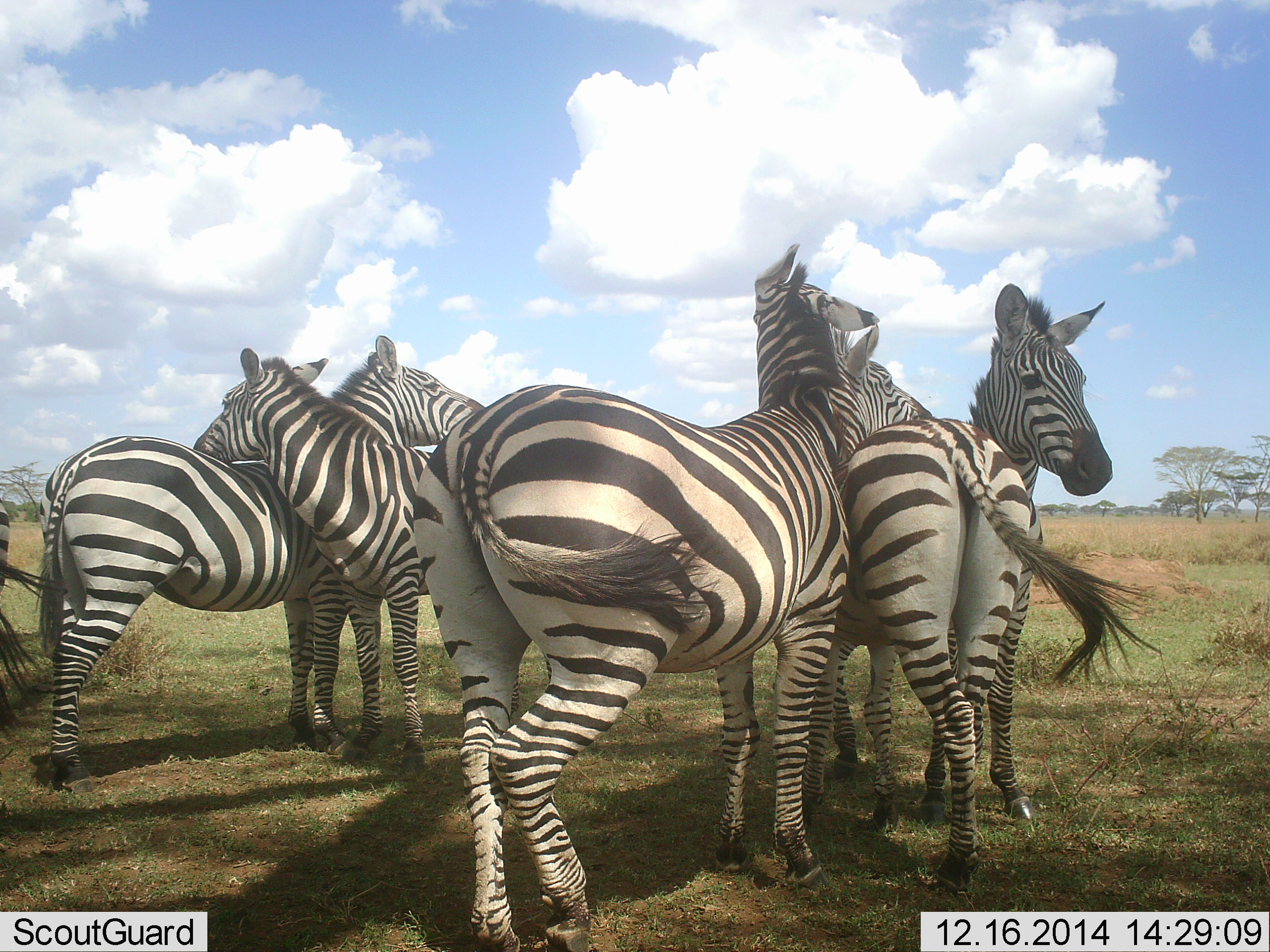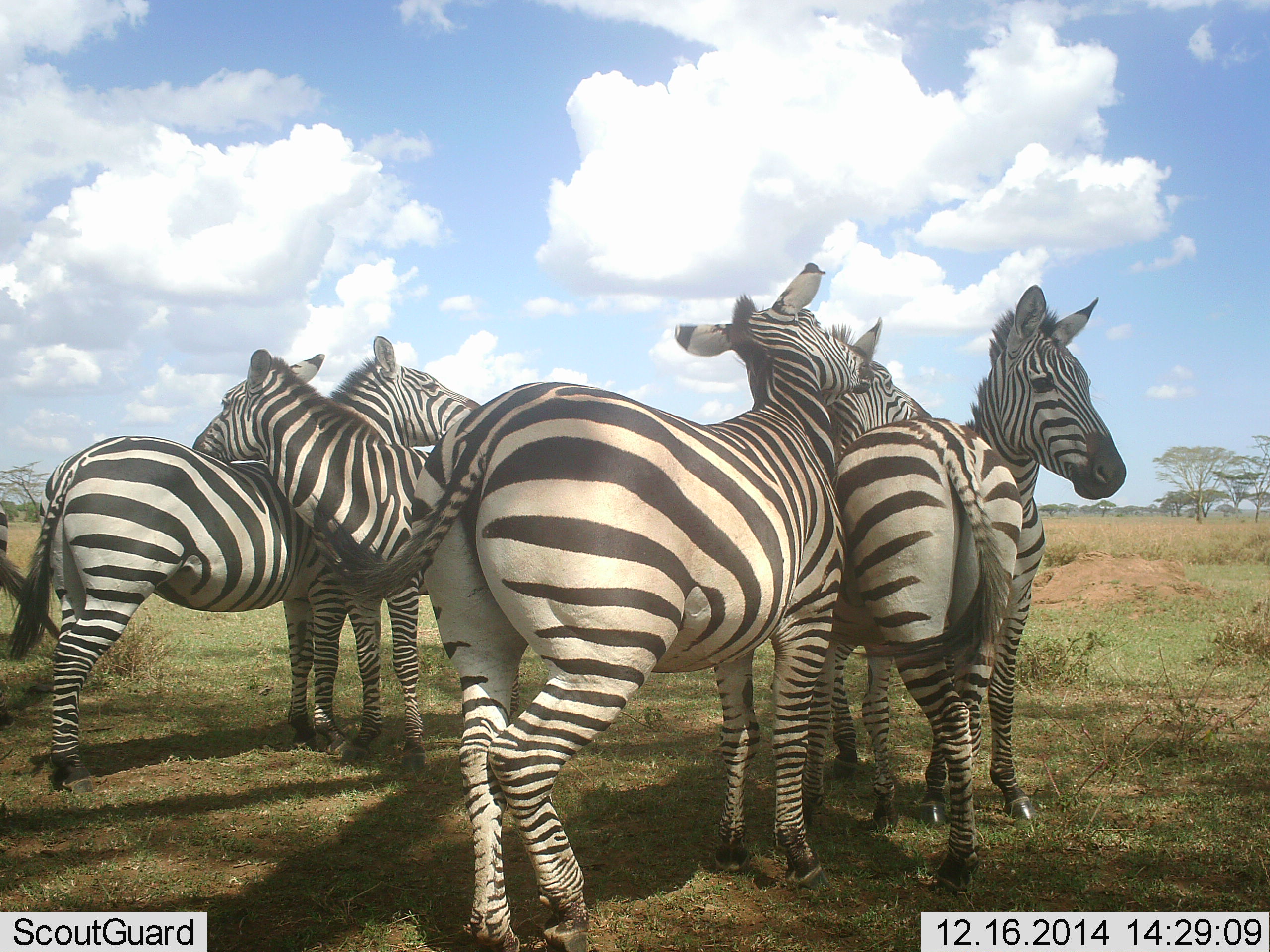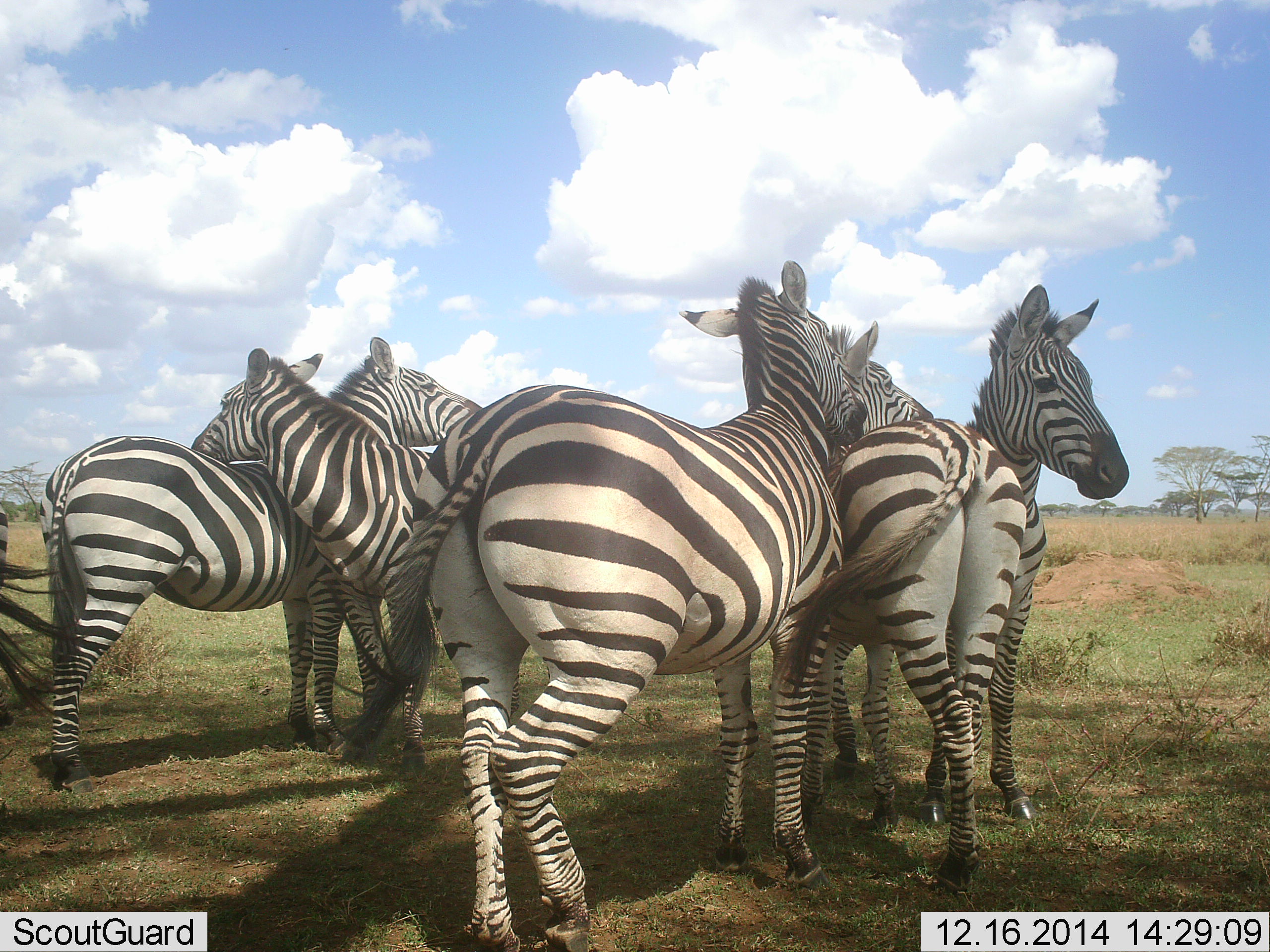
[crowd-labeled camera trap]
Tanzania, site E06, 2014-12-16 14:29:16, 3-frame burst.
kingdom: Animalia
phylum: Chordata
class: Mammalia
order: Perissodactyla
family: Equidae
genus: Equus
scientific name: Equus quagga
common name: plains zebra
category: zebra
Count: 5.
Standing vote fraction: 60%.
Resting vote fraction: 20%.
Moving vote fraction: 10%.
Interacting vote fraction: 80%.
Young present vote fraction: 0%.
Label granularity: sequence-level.